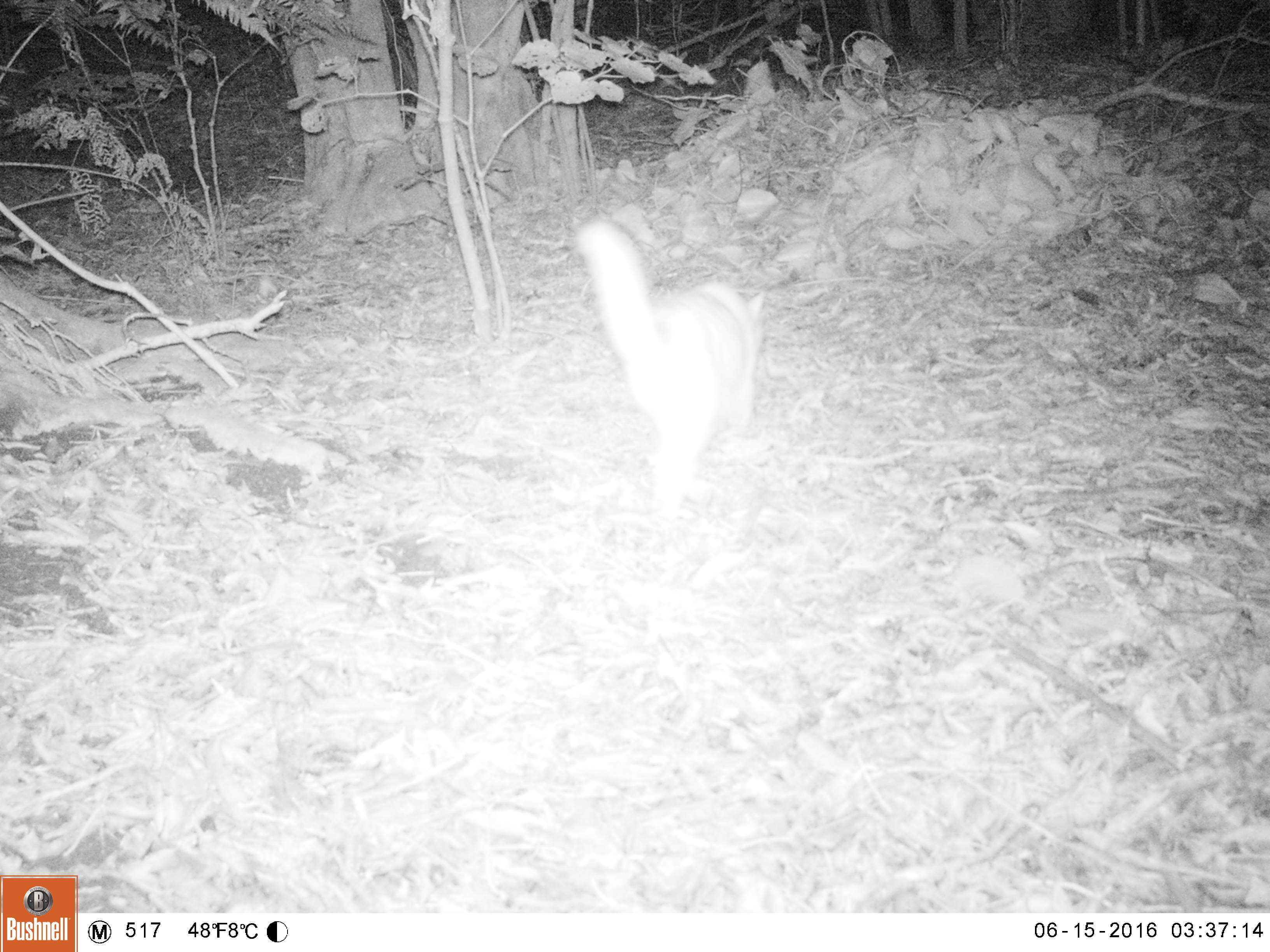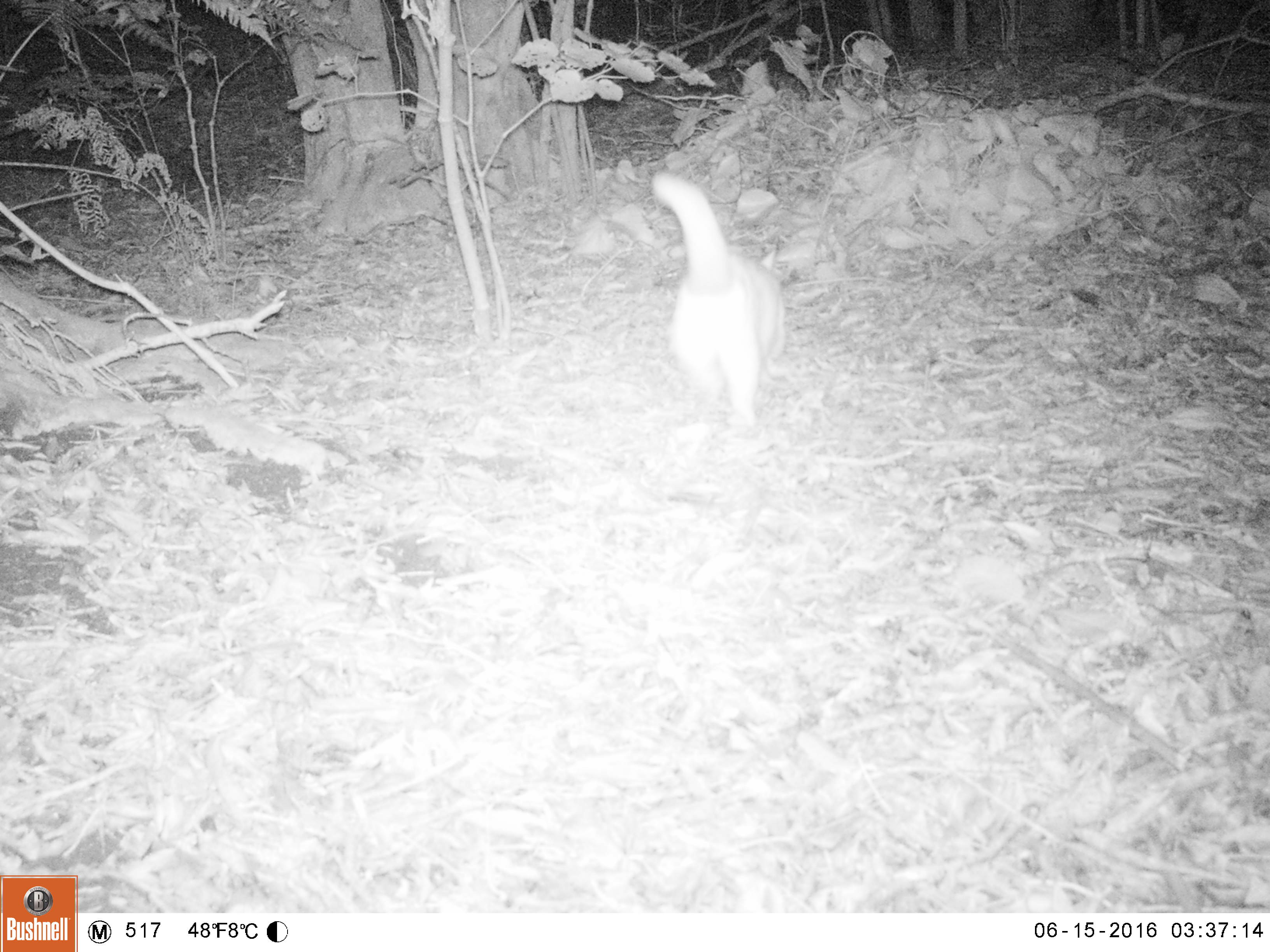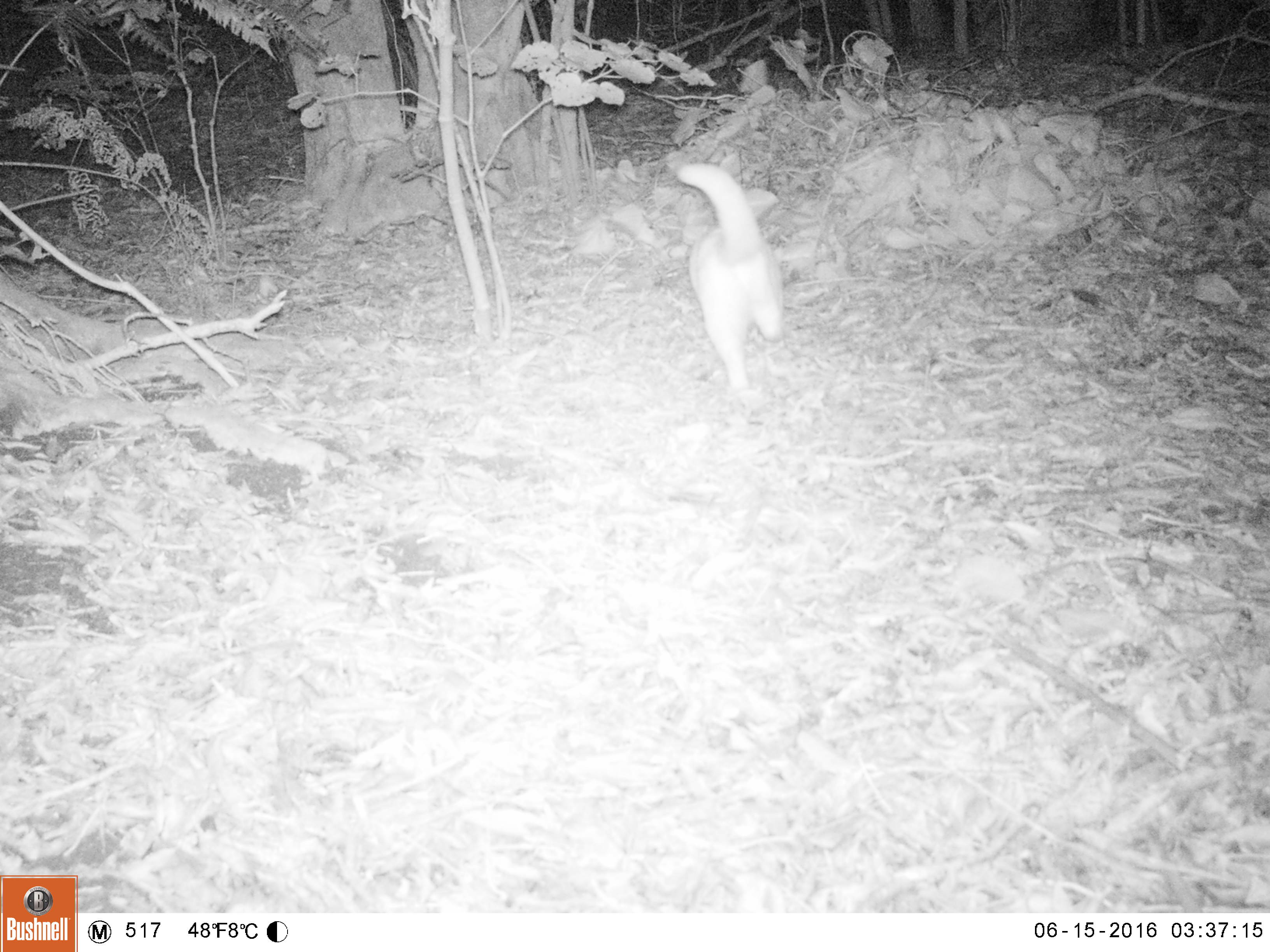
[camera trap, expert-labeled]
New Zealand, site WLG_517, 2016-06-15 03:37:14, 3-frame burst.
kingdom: Animalia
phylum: Chordata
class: Mammalia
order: Carnivora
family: Felidae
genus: Felis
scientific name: Felis catus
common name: domestic cat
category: cat